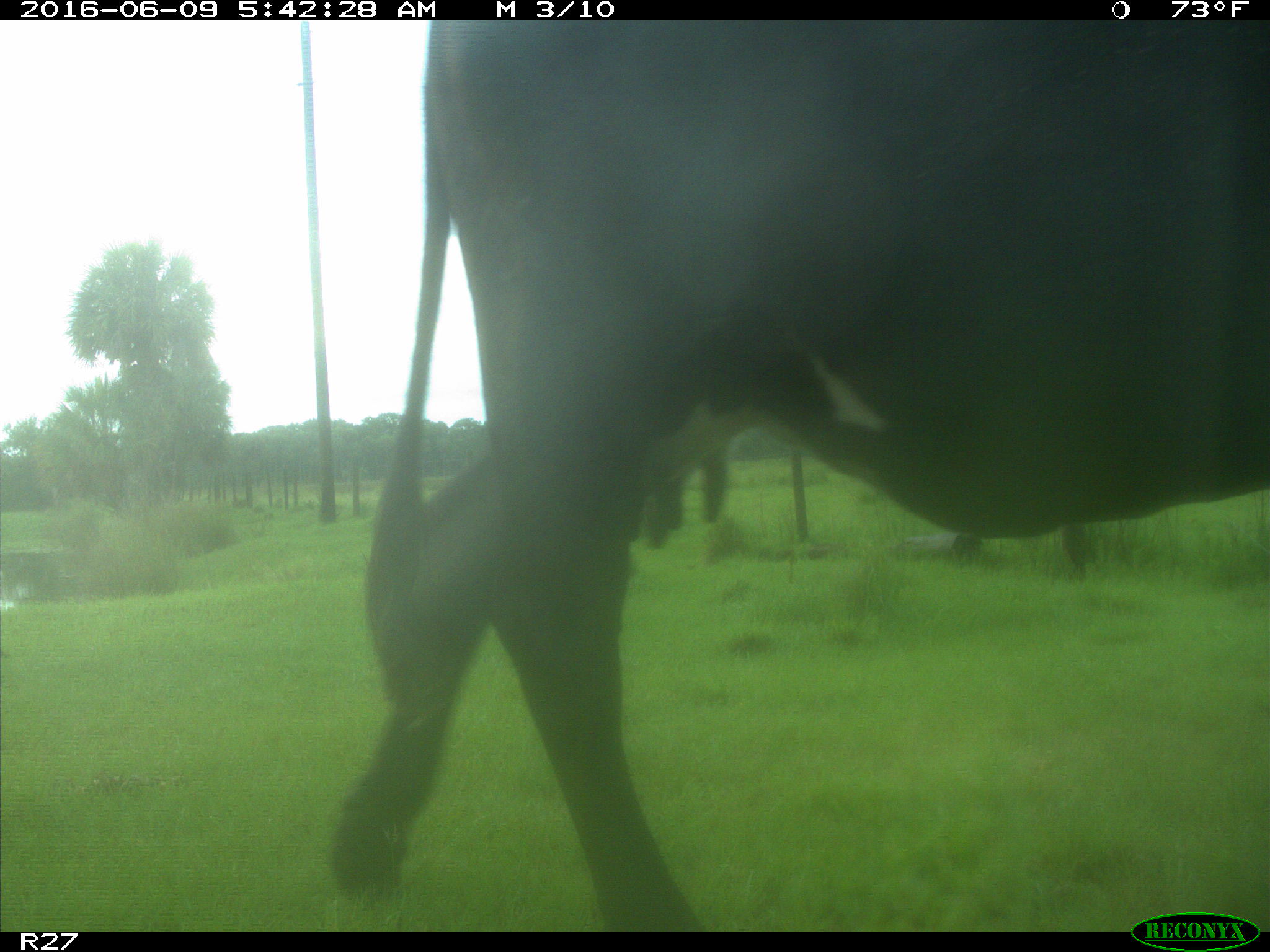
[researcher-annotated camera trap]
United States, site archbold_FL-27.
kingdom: Animalia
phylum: Chordata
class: Mammalia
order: Artiodactyla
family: Bovidae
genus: Bos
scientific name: Bos taurus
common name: domestic cow